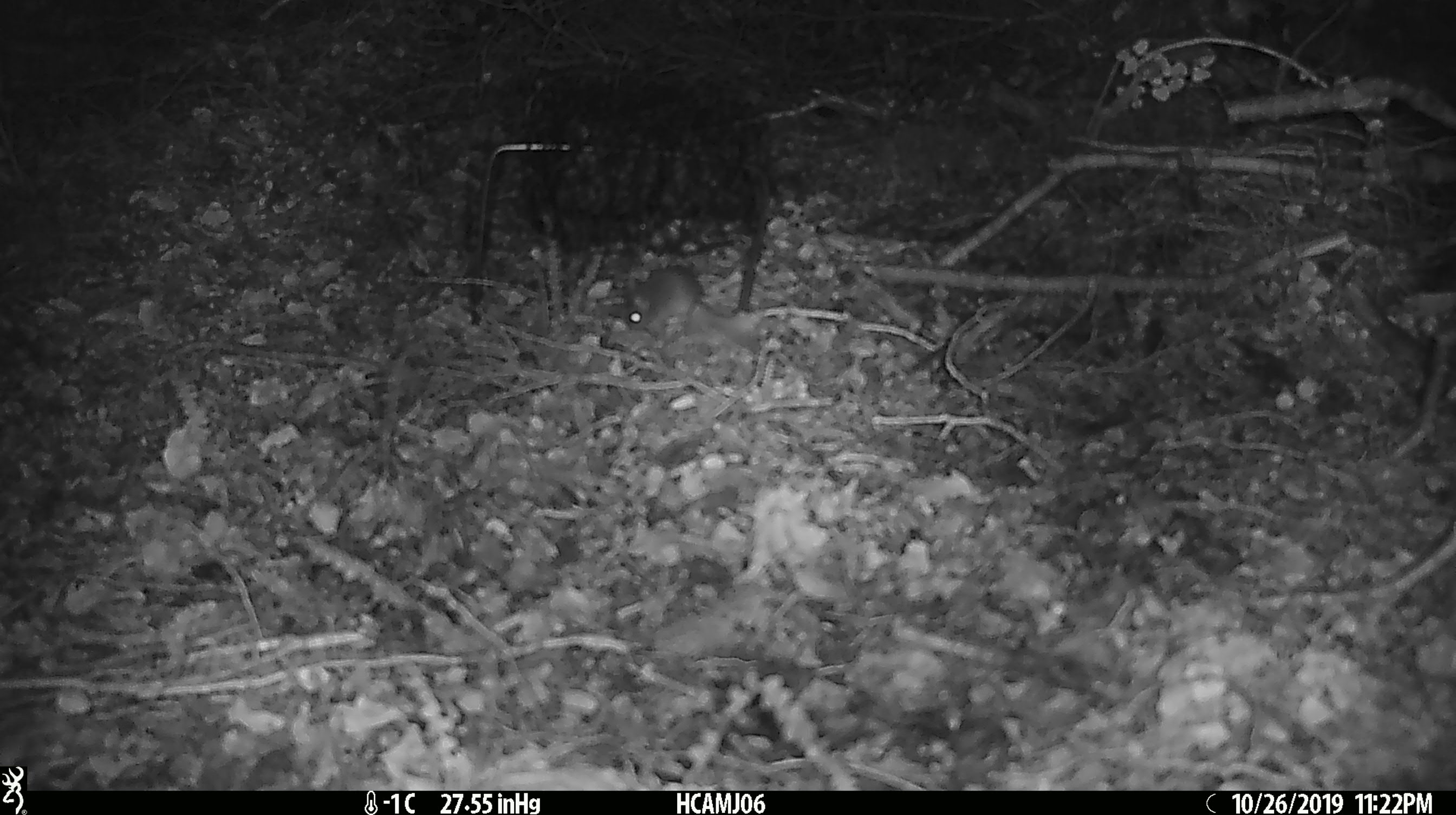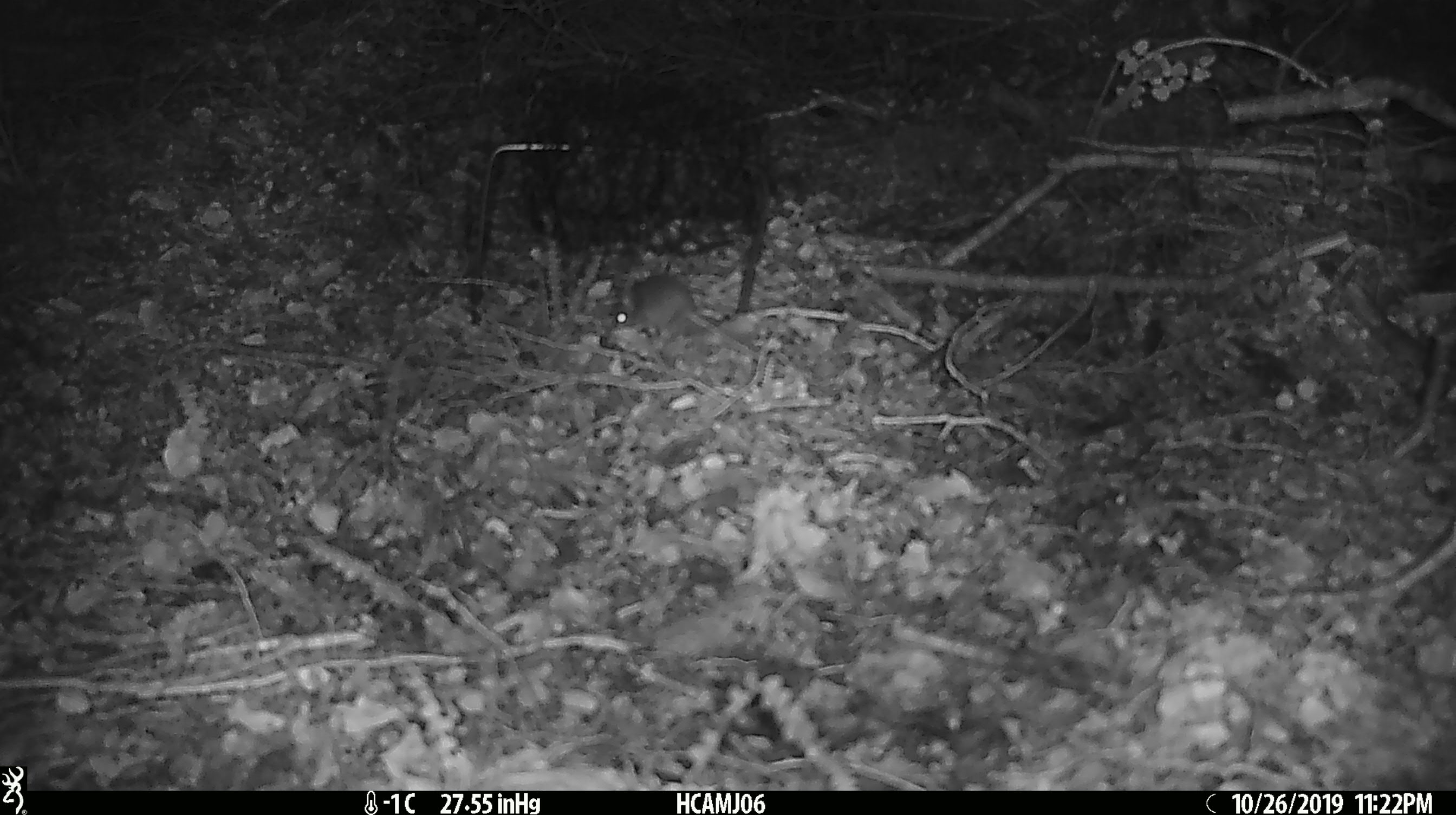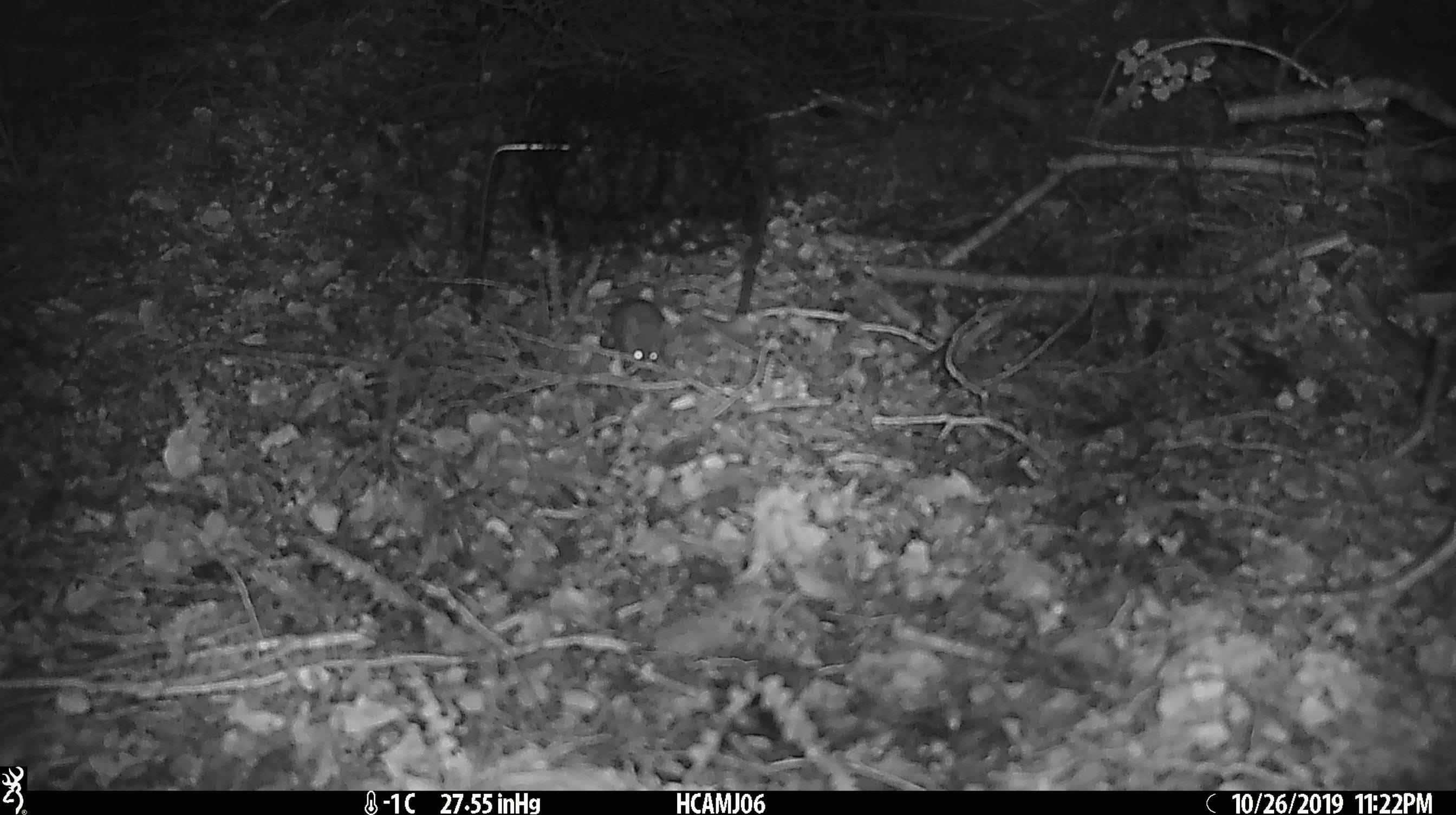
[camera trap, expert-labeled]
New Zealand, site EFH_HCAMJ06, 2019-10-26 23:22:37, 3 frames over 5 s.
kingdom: Animalia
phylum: Chordata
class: Mammalia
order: Rodentia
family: Muridae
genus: Mus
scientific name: Mus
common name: mouse